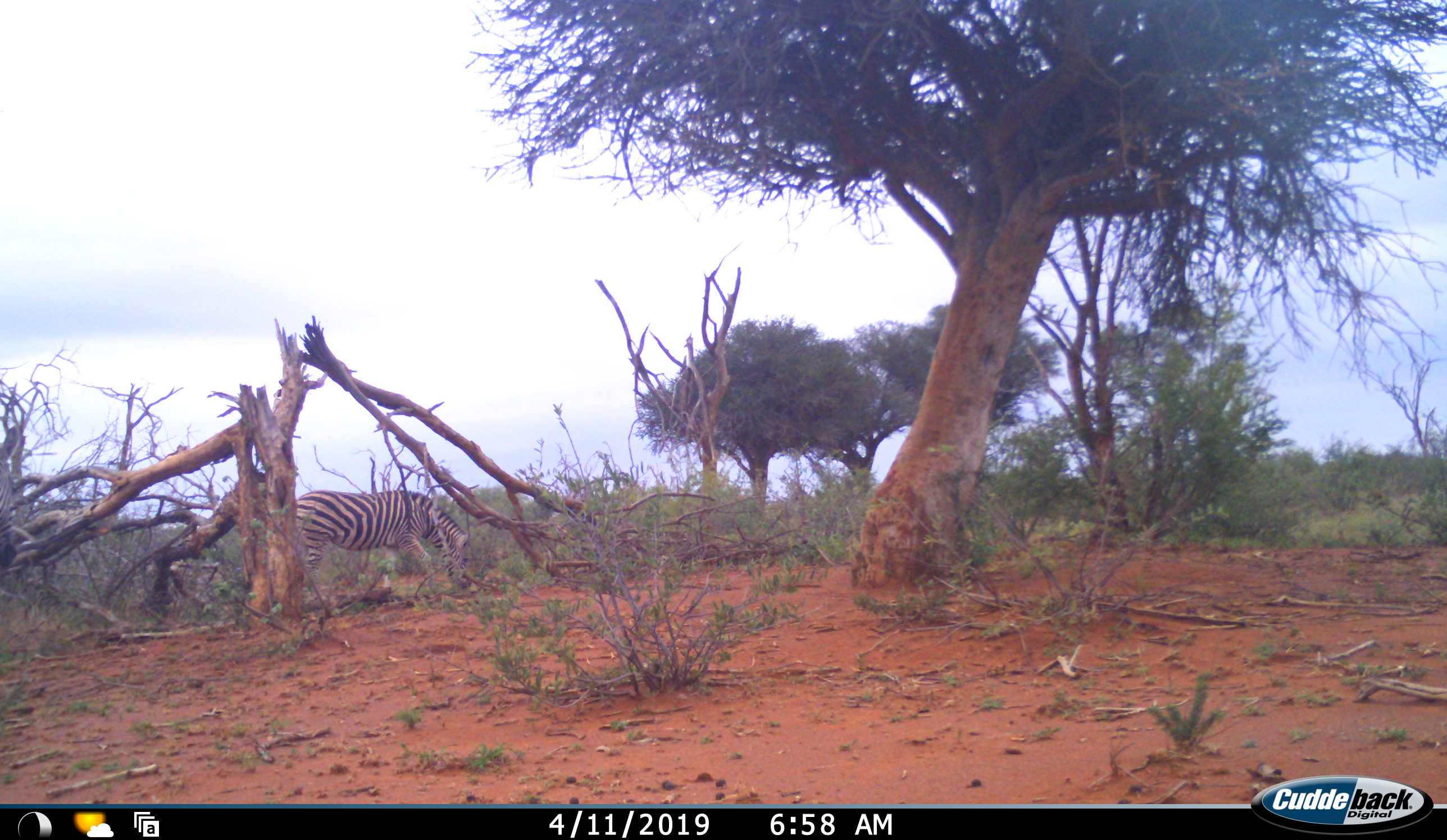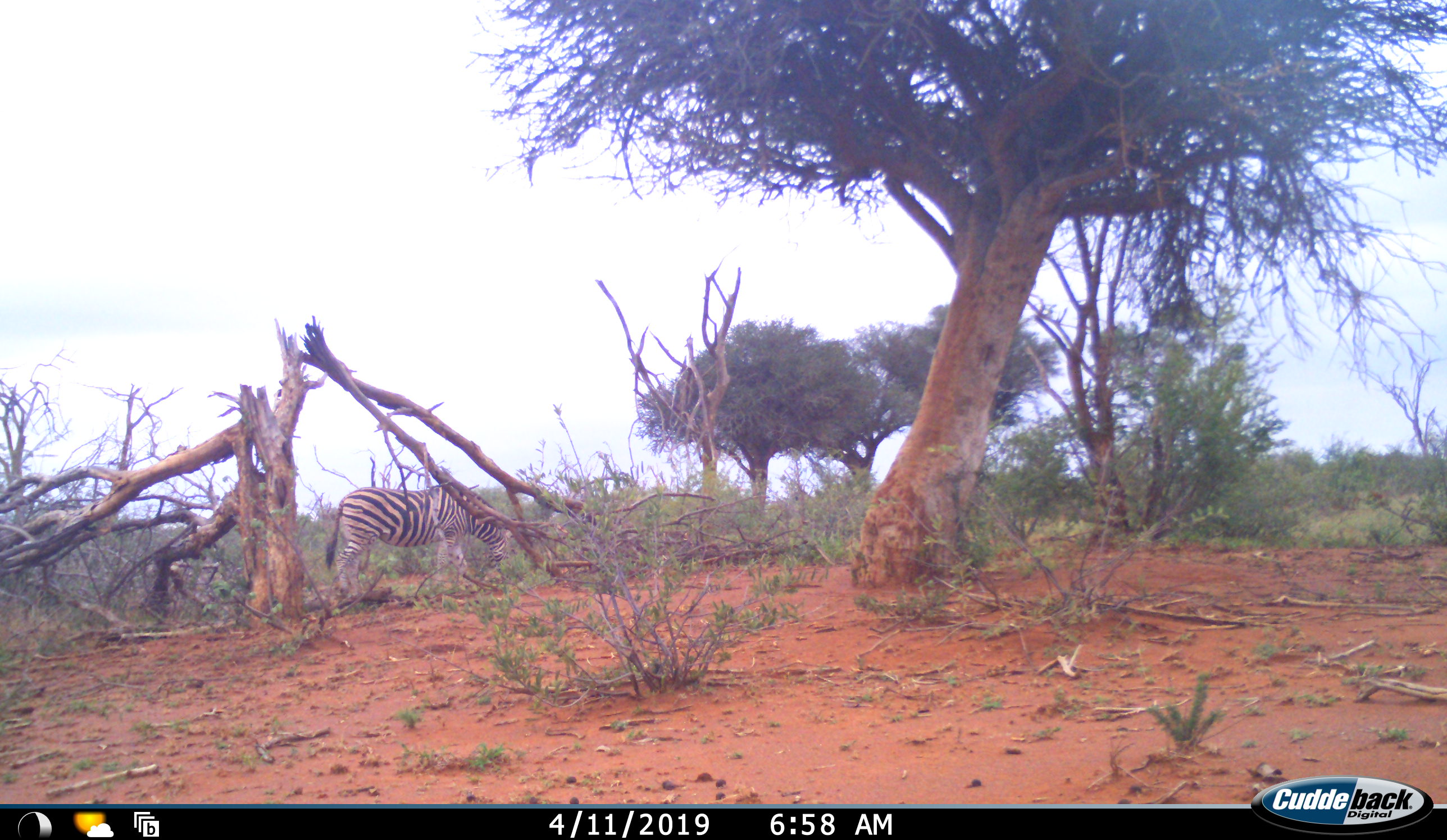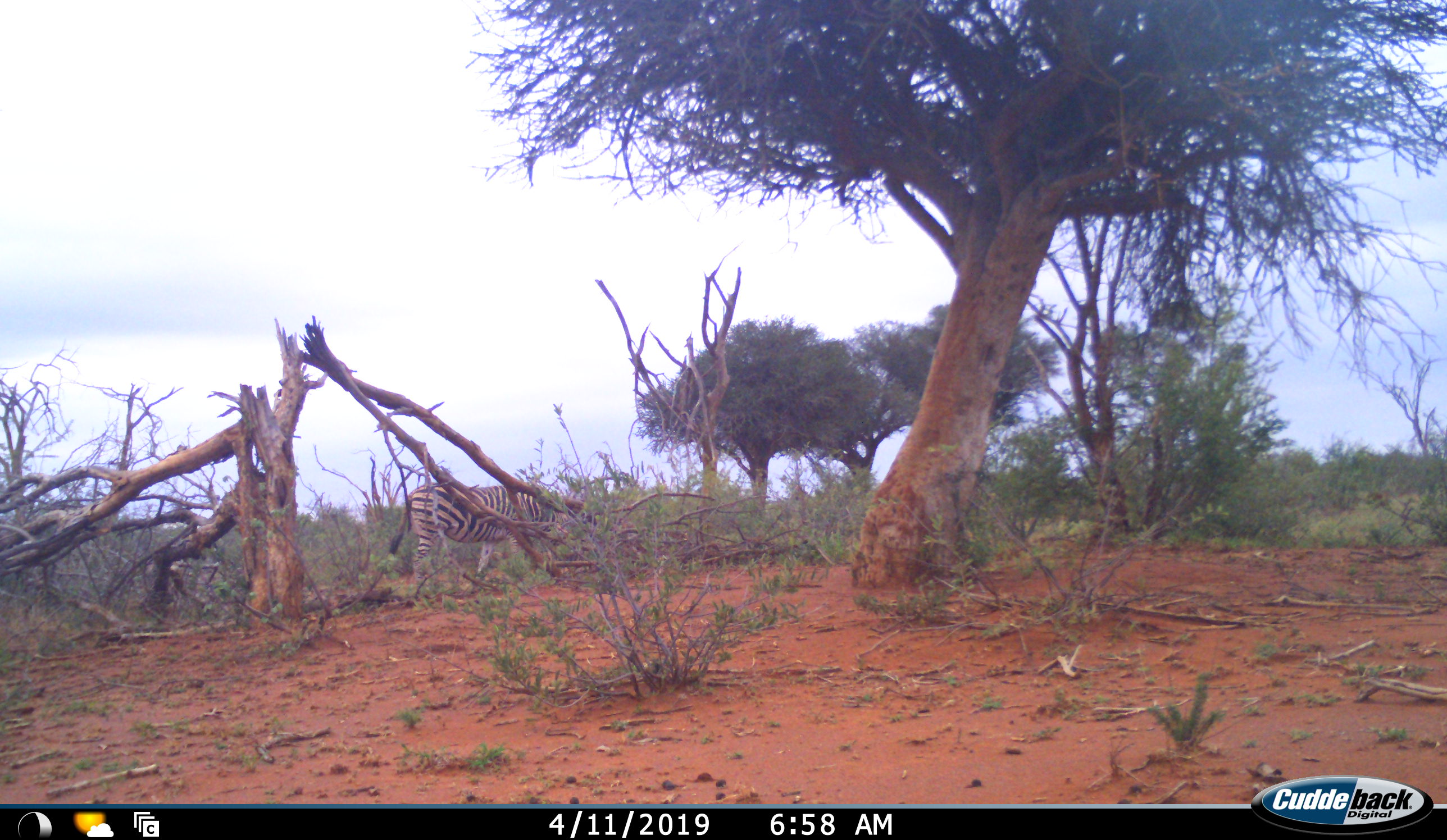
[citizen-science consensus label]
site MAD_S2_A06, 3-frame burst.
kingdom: Animalia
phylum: Chordata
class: Mammalia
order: Perissodactyla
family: Equidae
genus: Equus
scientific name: Equus quagga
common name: plains zebra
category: zebraplains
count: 1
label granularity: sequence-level